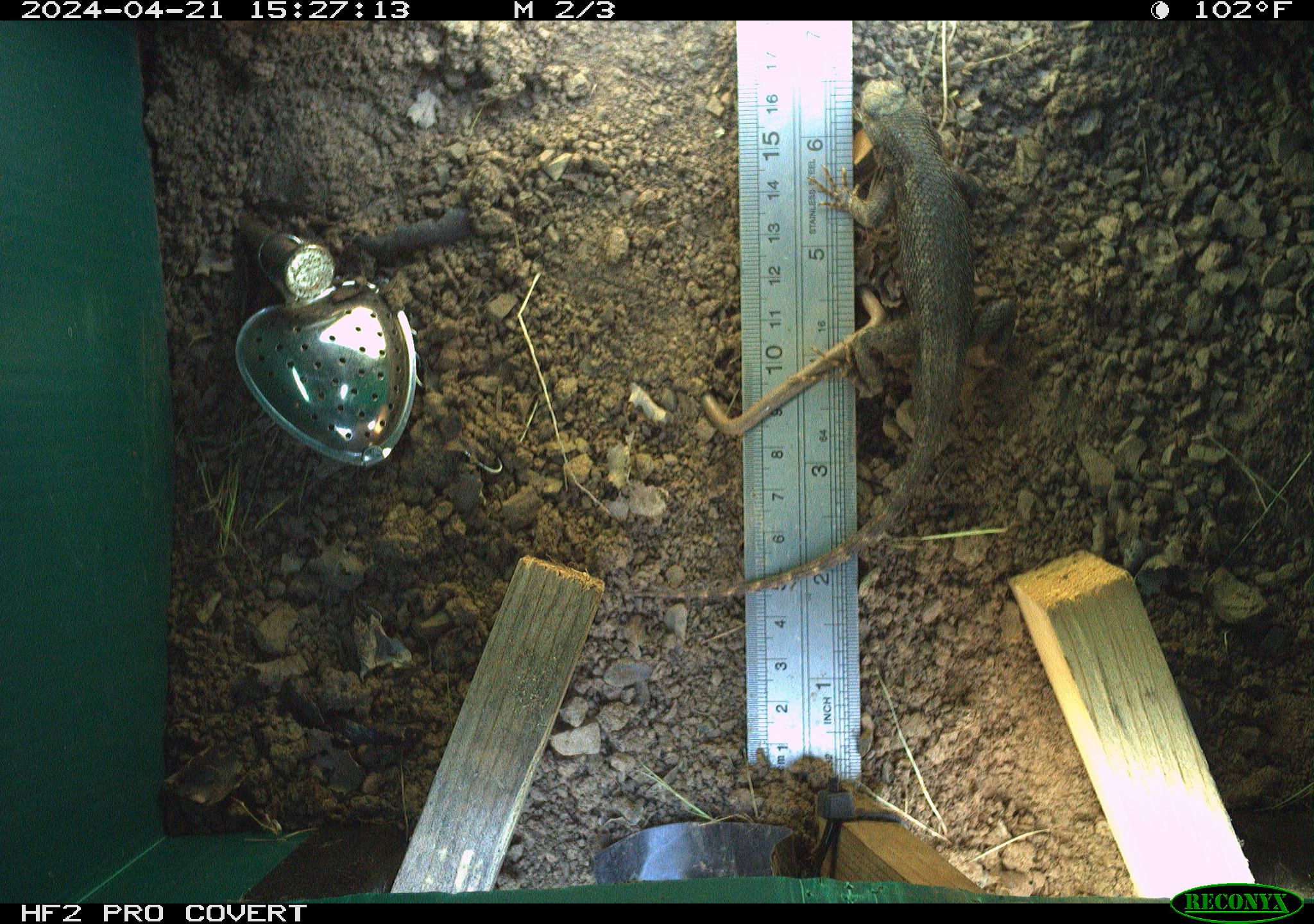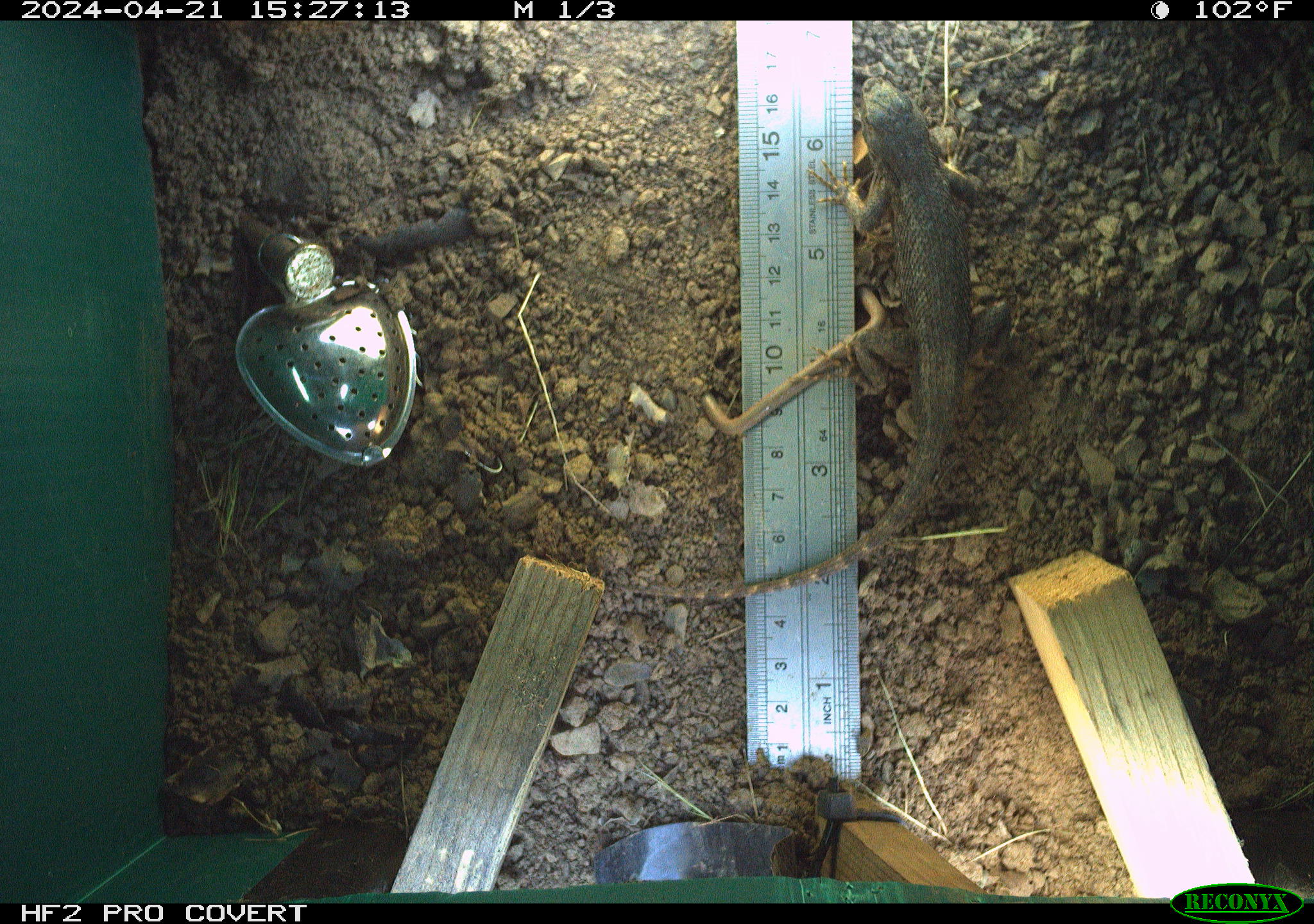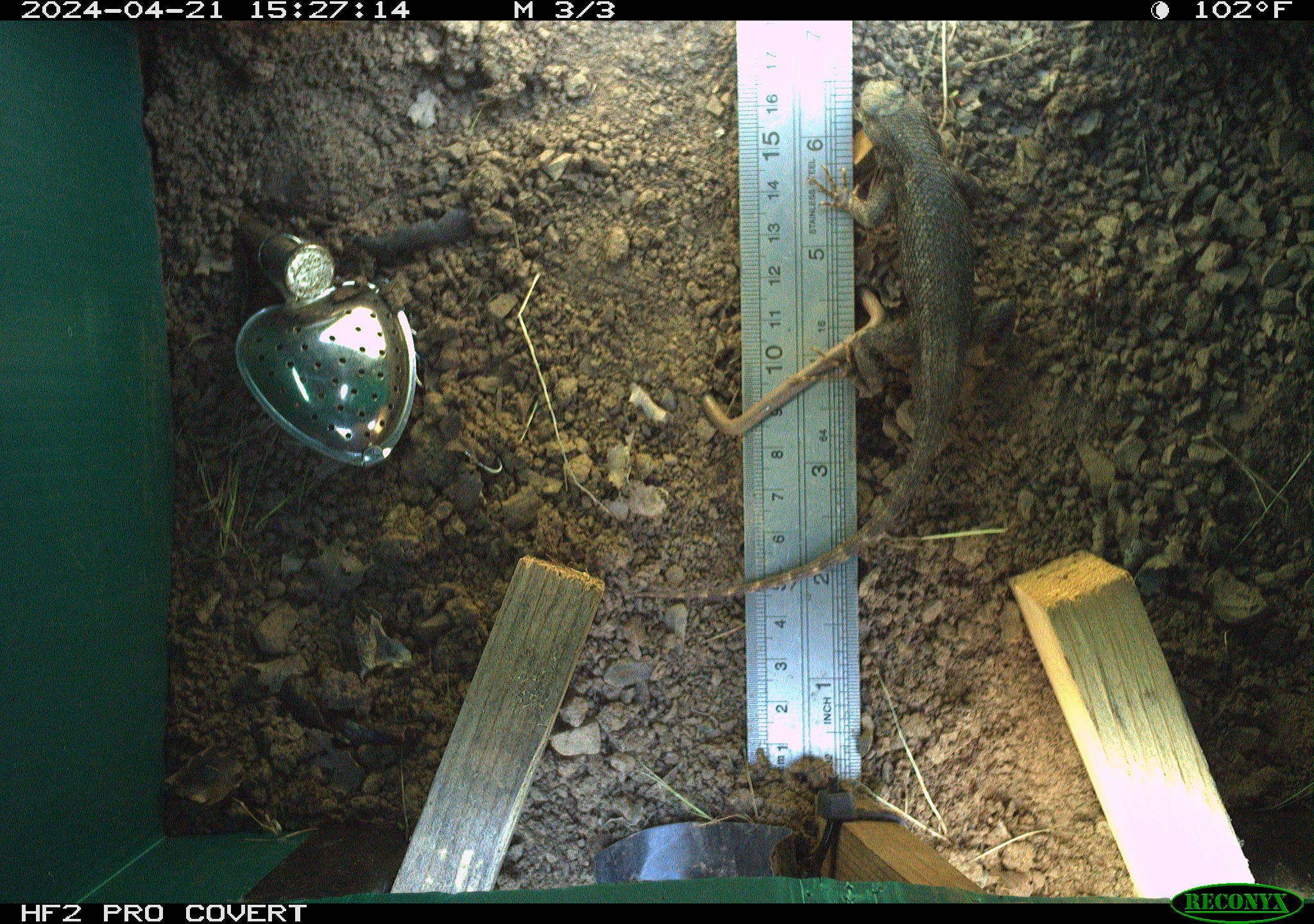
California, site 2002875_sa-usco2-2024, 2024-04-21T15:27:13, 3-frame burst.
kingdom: Animalia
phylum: Chordata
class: Reptilia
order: Squamata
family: Phrynosomatidae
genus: Sceloporus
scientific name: Sceloporus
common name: spiny lizards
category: sceloporus species